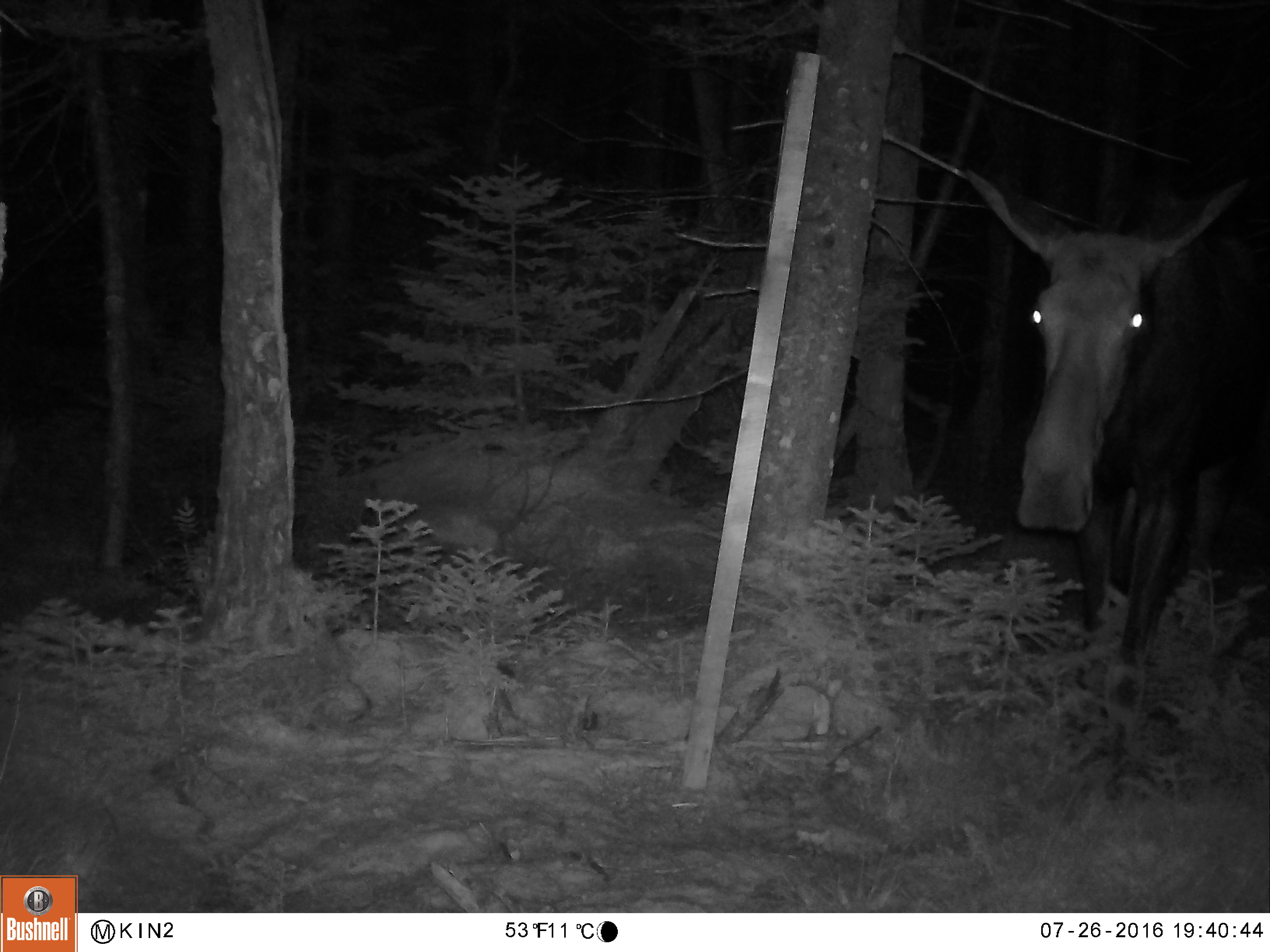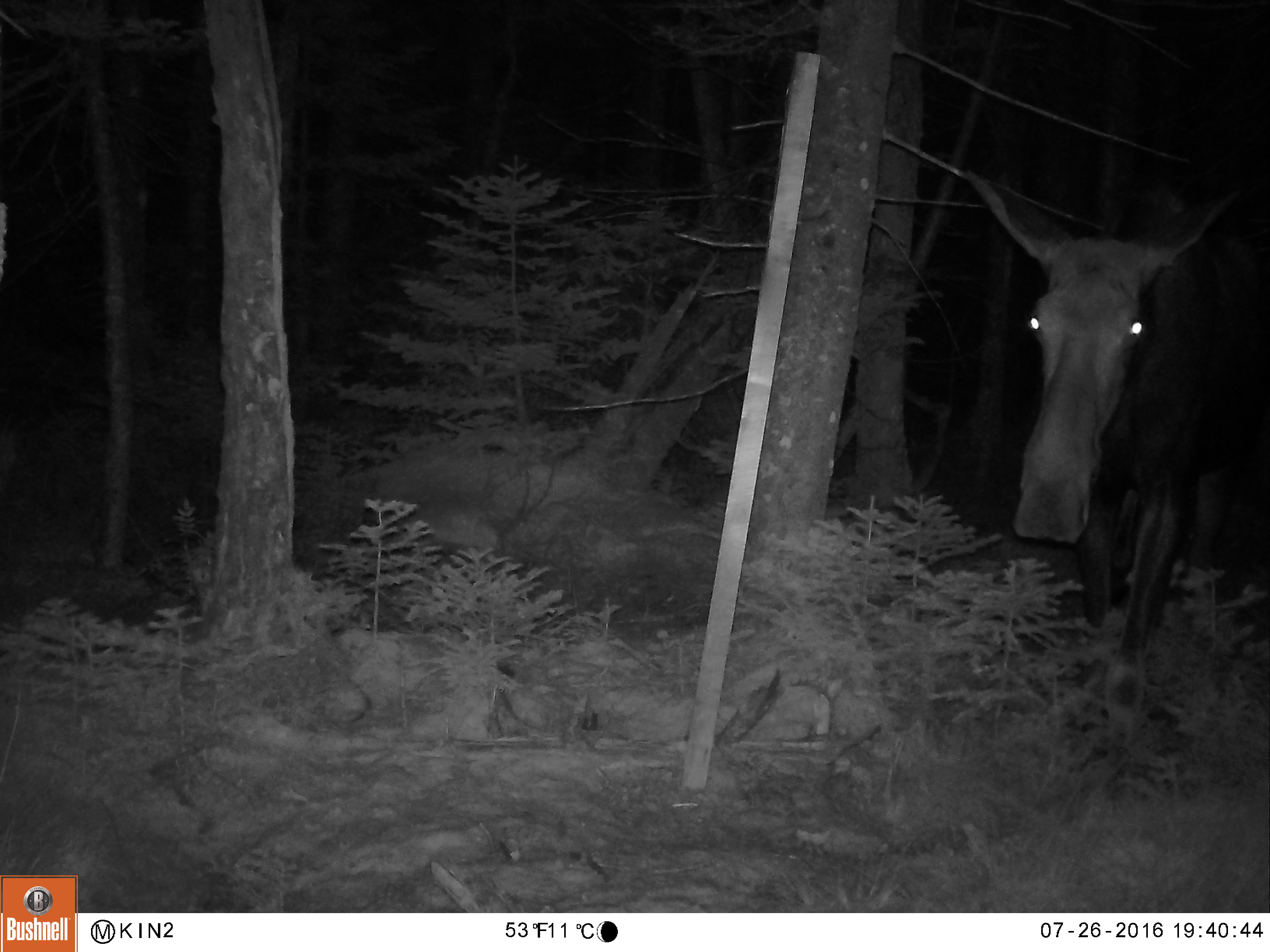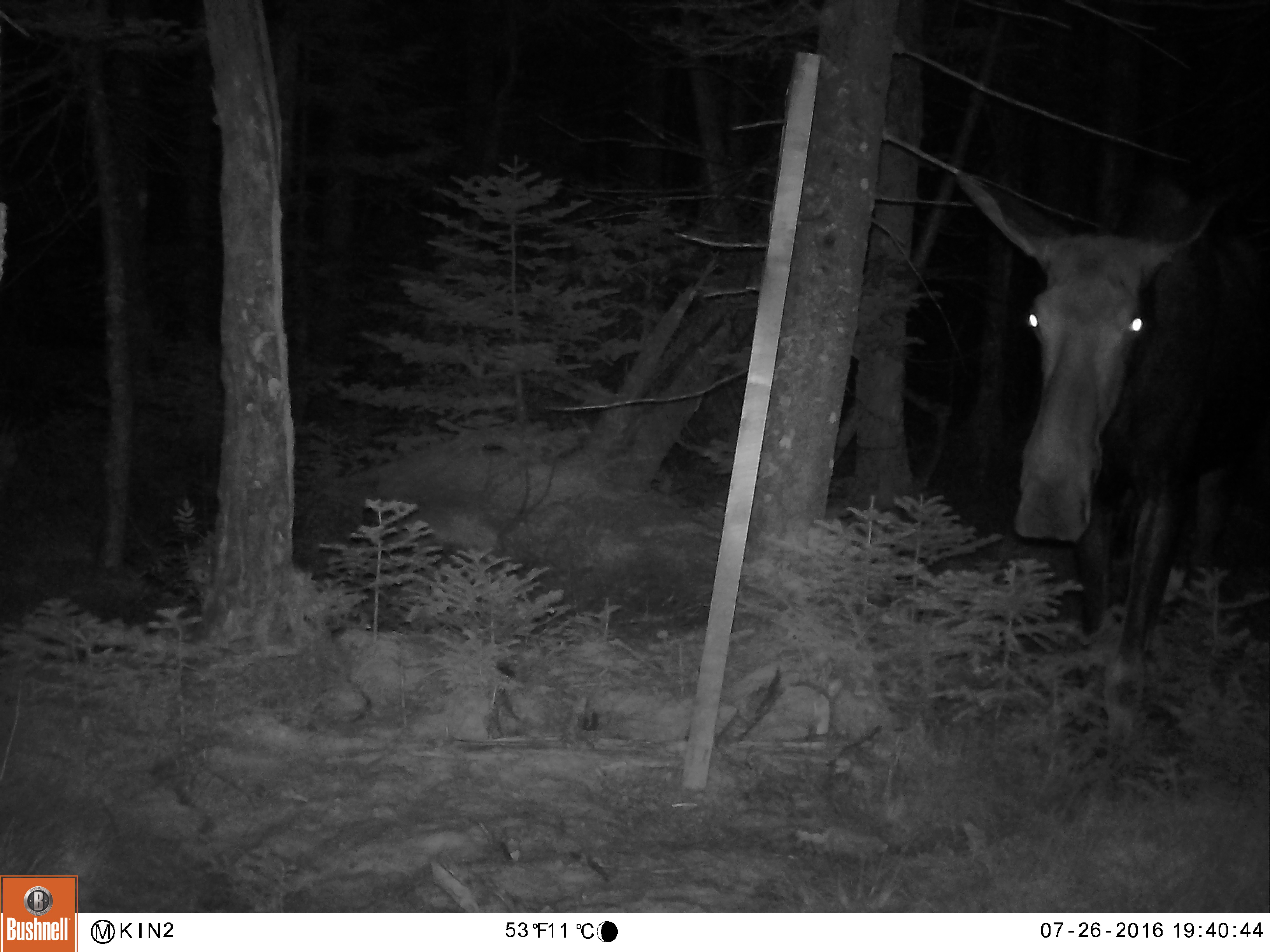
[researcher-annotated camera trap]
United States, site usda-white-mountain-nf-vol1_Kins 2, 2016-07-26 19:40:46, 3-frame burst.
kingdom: Animalia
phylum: Chordata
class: Mammalia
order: Artiodactyla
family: Cervidae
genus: Alces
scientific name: Alces alces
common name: moose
Moose (Alces alces).